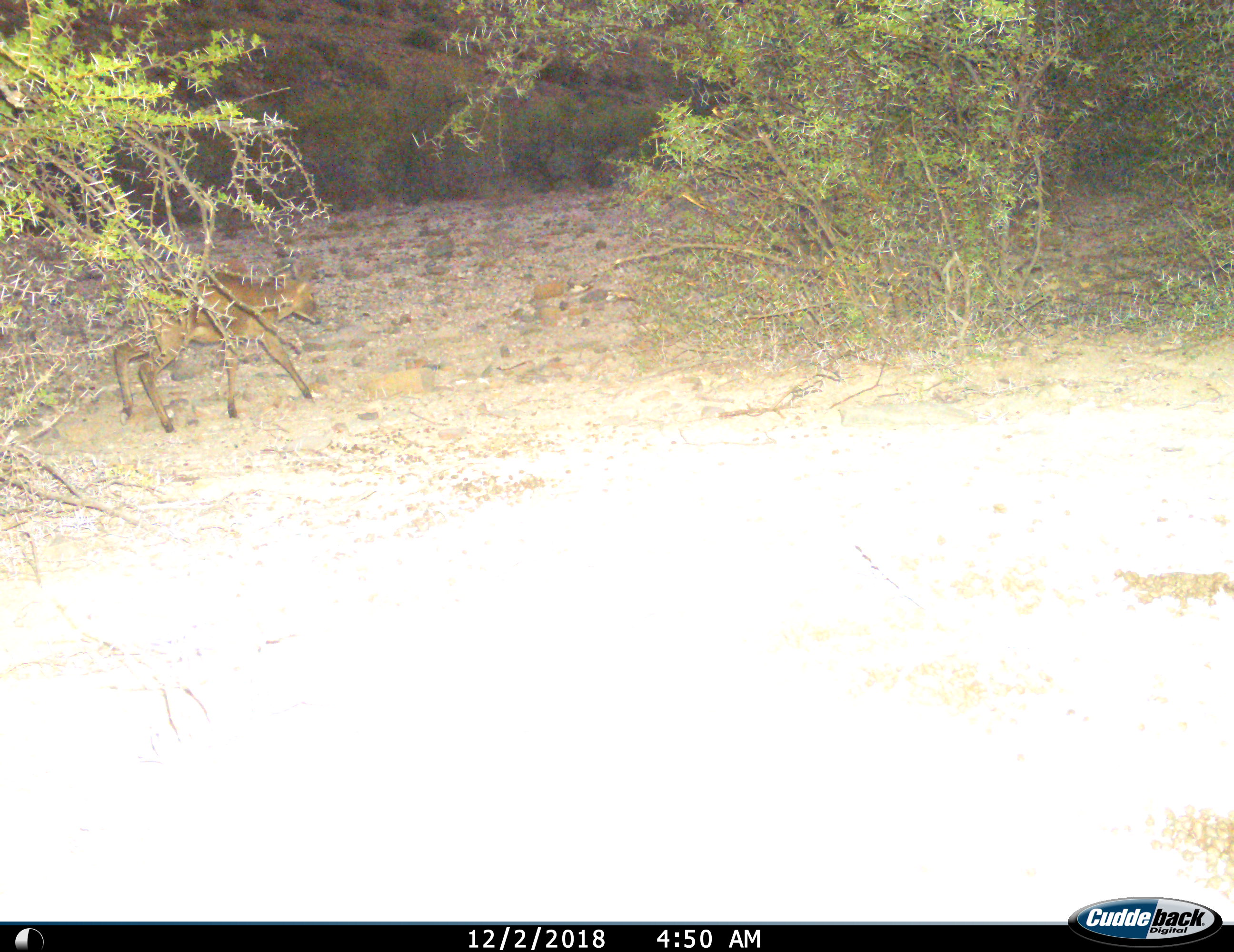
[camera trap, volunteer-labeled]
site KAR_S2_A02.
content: unidentified animal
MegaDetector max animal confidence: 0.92